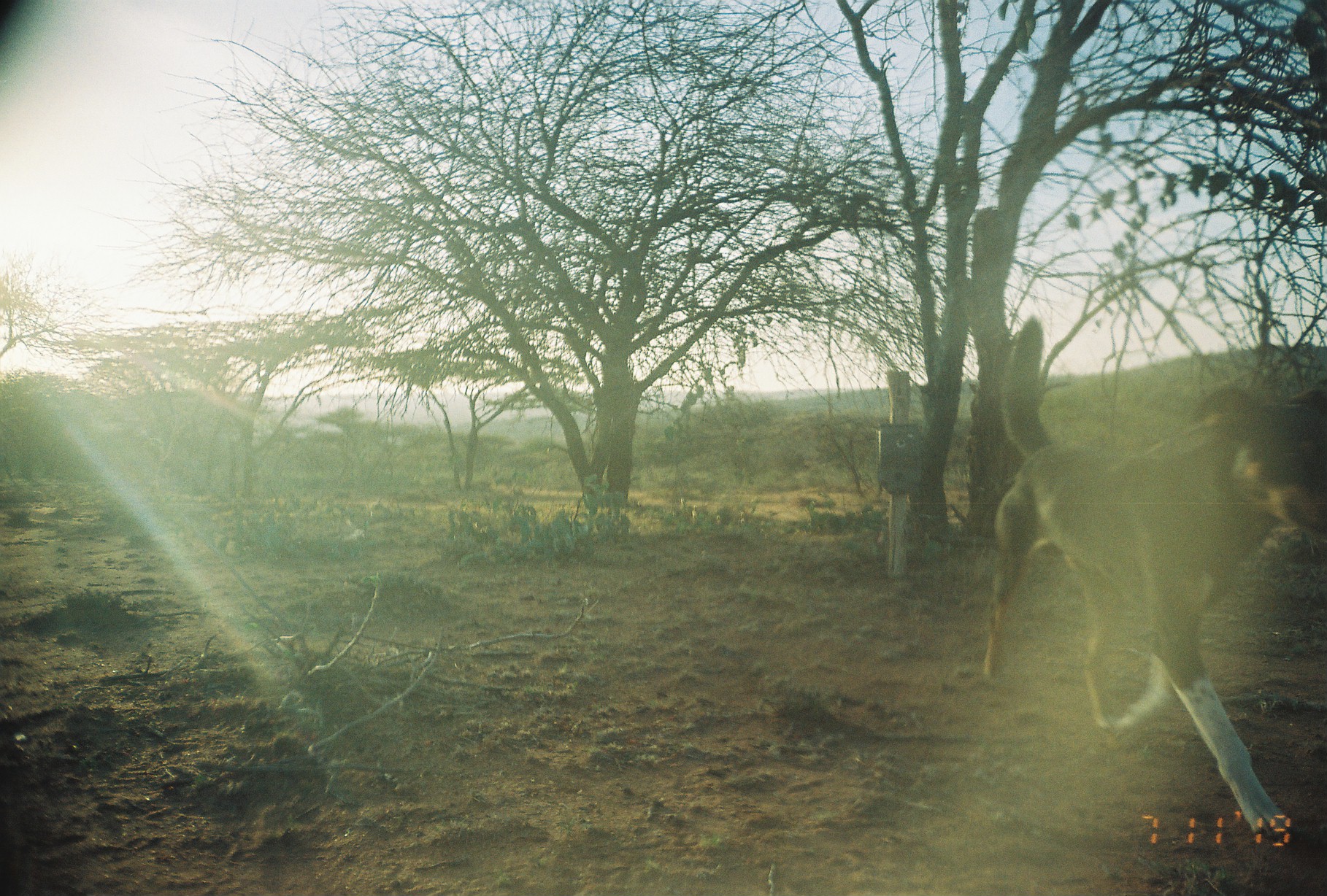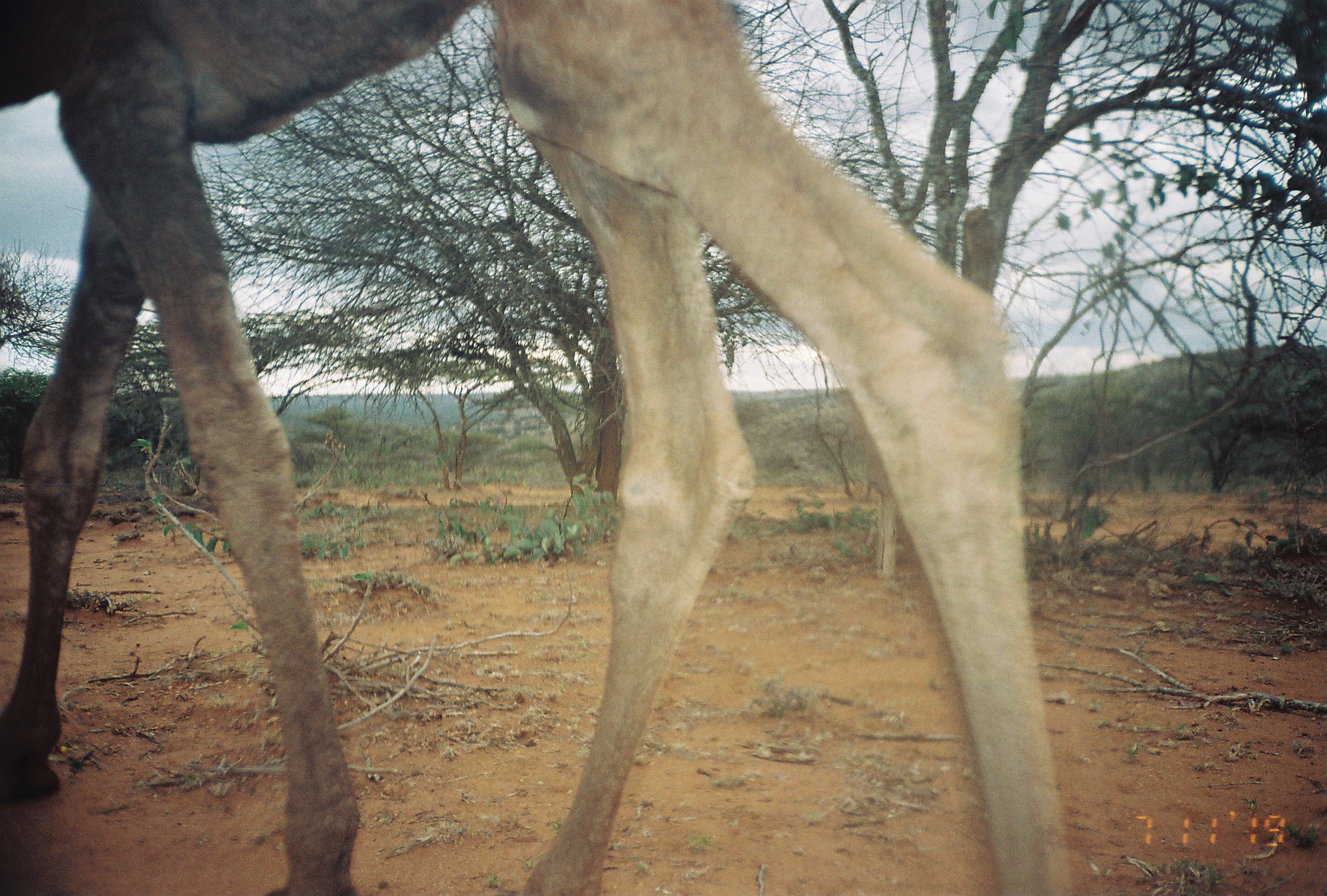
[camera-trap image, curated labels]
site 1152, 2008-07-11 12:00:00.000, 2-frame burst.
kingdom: Animalia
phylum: Chordata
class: Mammalia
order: Carnivora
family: Canidae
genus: Canis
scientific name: Canis familiaris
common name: domestic dog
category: canis lupus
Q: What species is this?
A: Canis lupus (domestic dog) (Canis familiaris).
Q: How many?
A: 1.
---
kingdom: Animalia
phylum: Chordata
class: Mammalia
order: Artiodactyla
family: Camelidae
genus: Camelus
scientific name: Camelus dromedarius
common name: dromedary camel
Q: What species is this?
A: Camelus dromedarius (dromedary camel).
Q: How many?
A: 1.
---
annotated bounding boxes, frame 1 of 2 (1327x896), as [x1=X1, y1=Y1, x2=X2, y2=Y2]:
canis lupus: [x1=972, y1=315, x2=1326, y2=841]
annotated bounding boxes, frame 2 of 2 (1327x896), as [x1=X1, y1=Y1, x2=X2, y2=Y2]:
camelus dromedarius: [x1=0, y1=2, x2=1075, y2=896]